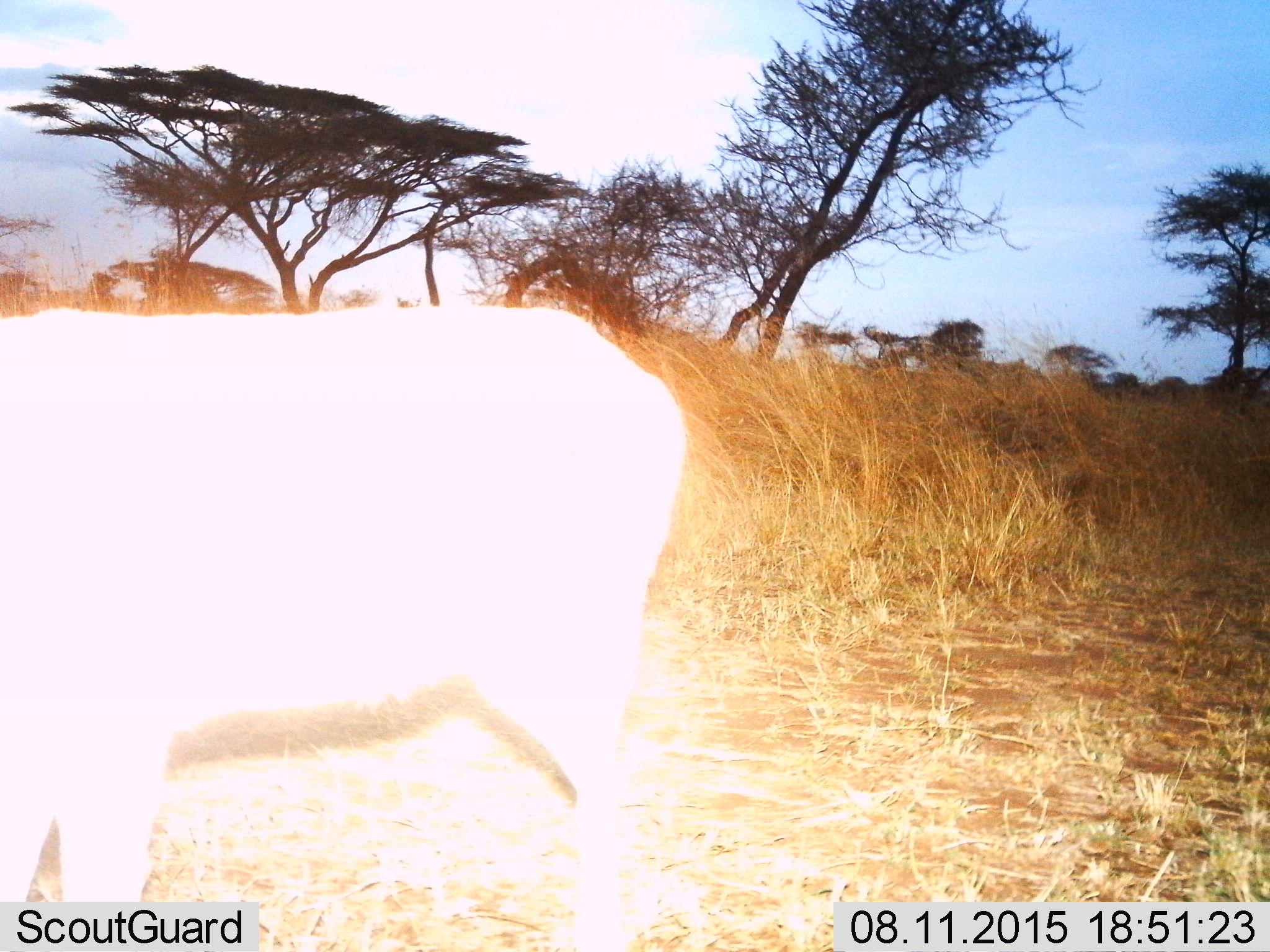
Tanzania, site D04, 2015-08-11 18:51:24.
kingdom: Animalia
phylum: Chordata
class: Mammalia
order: Artiodactyla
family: Bovidae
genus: Bos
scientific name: Bos taurus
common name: cattle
Cattle (Bos taurus), count 1. Behavior (volunteer vote fractions): standing 78%, resting 0%, moving 22%, interacting 0%. Young present (vote fraction): 0%. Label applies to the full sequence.